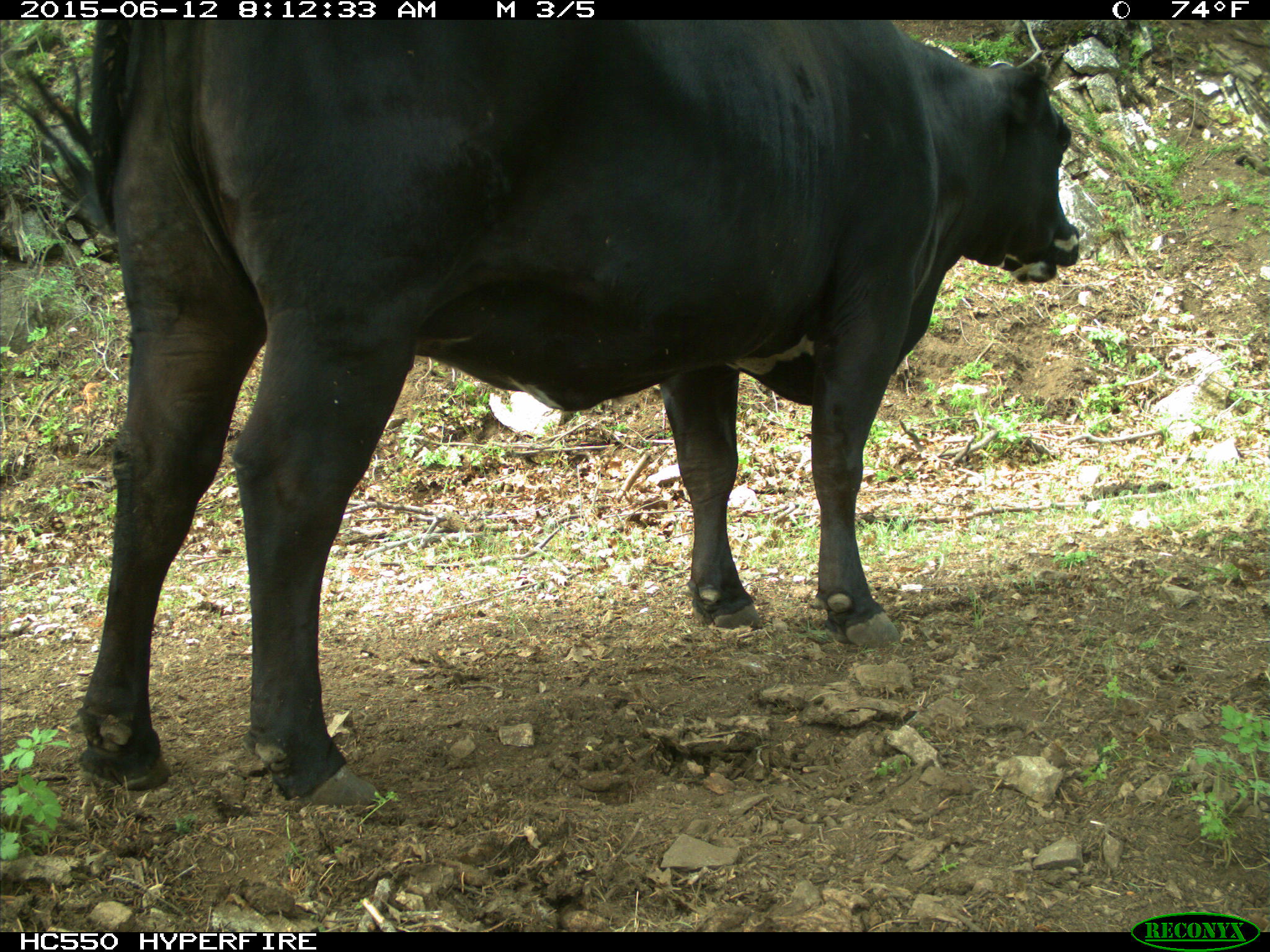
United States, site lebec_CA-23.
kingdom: Animalia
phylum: Chordata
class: Mammalia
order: Artiodactyla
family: Bovidae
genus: Bos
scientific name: Bos taurus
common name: domestic cow